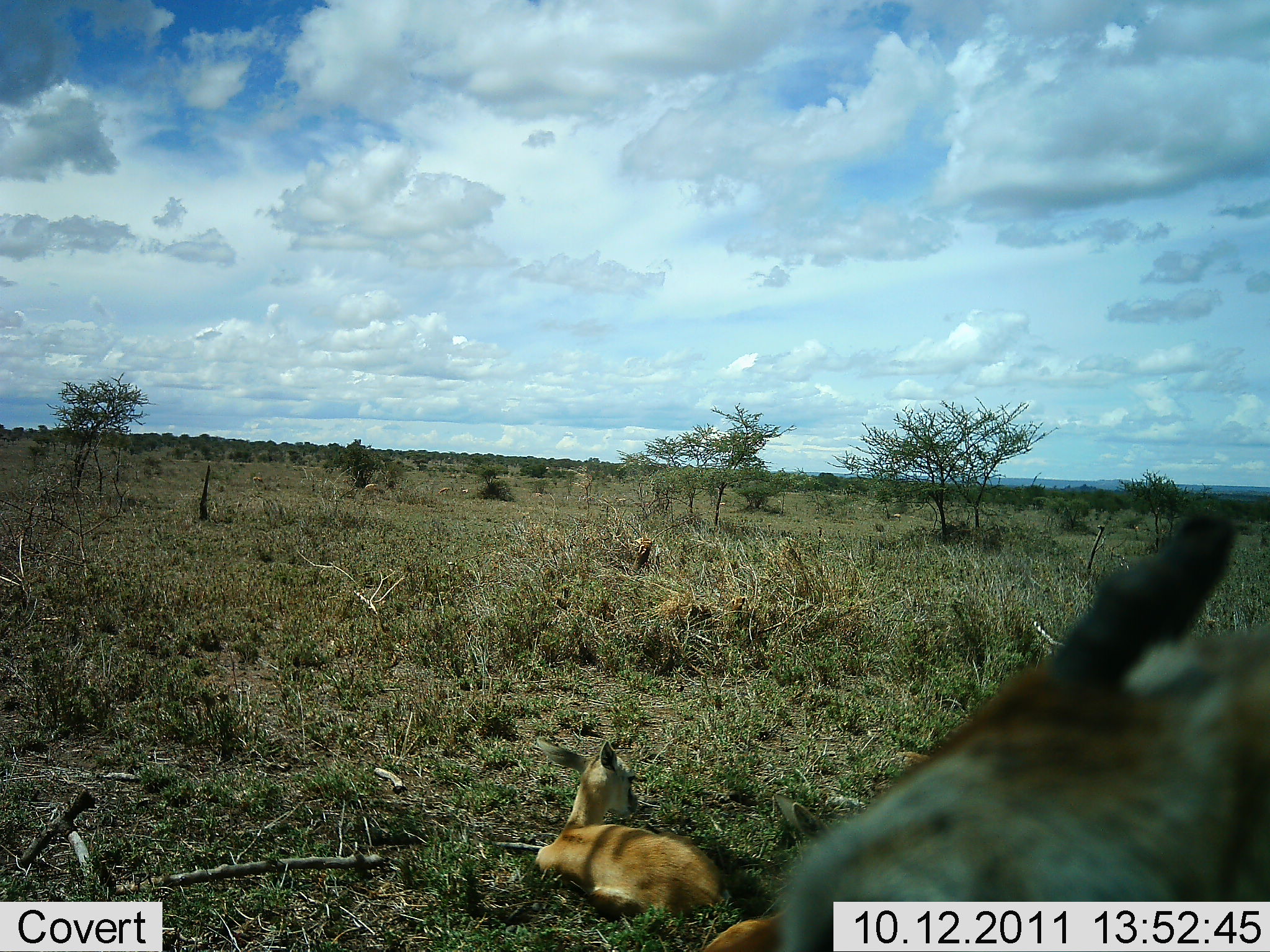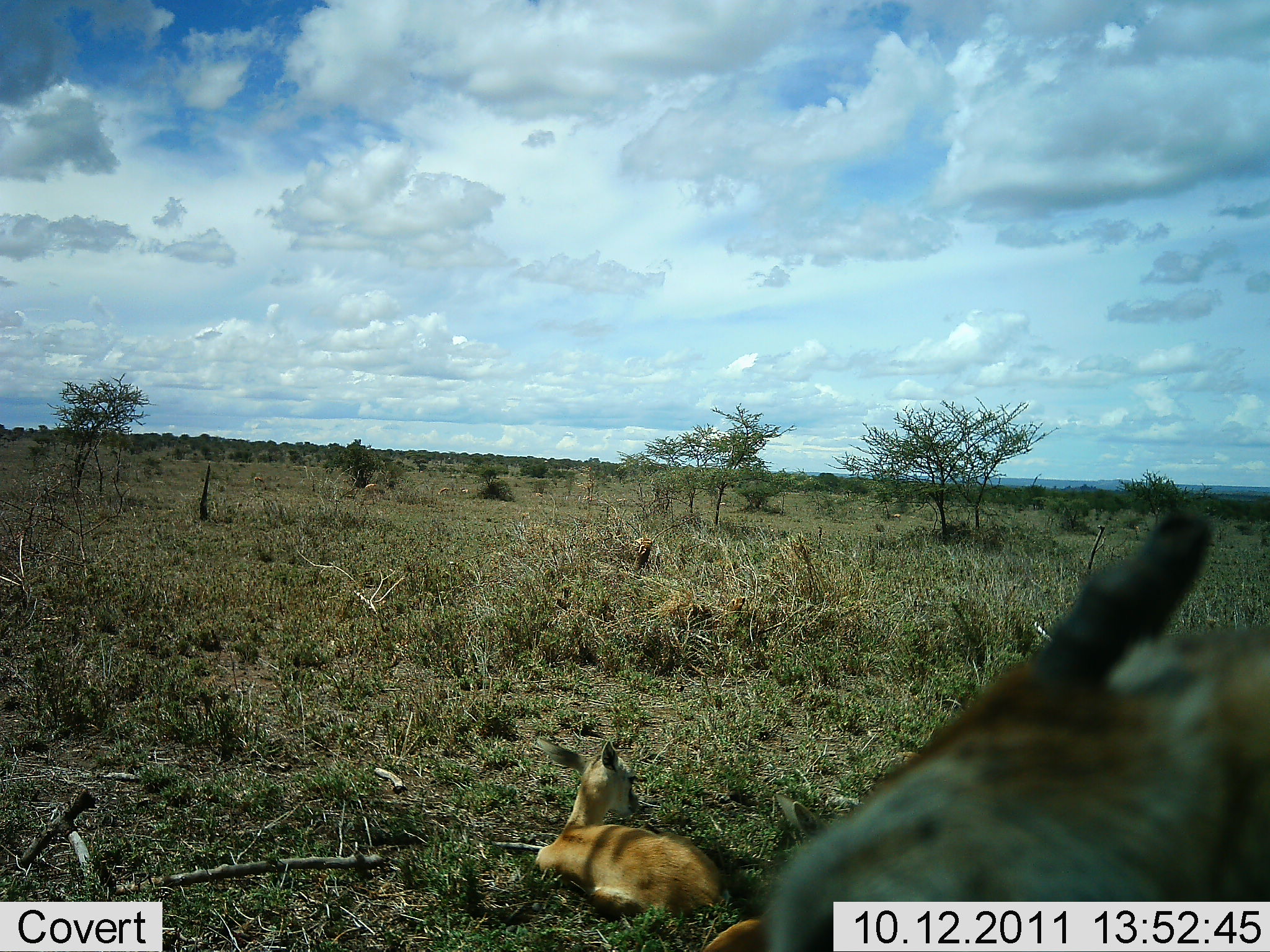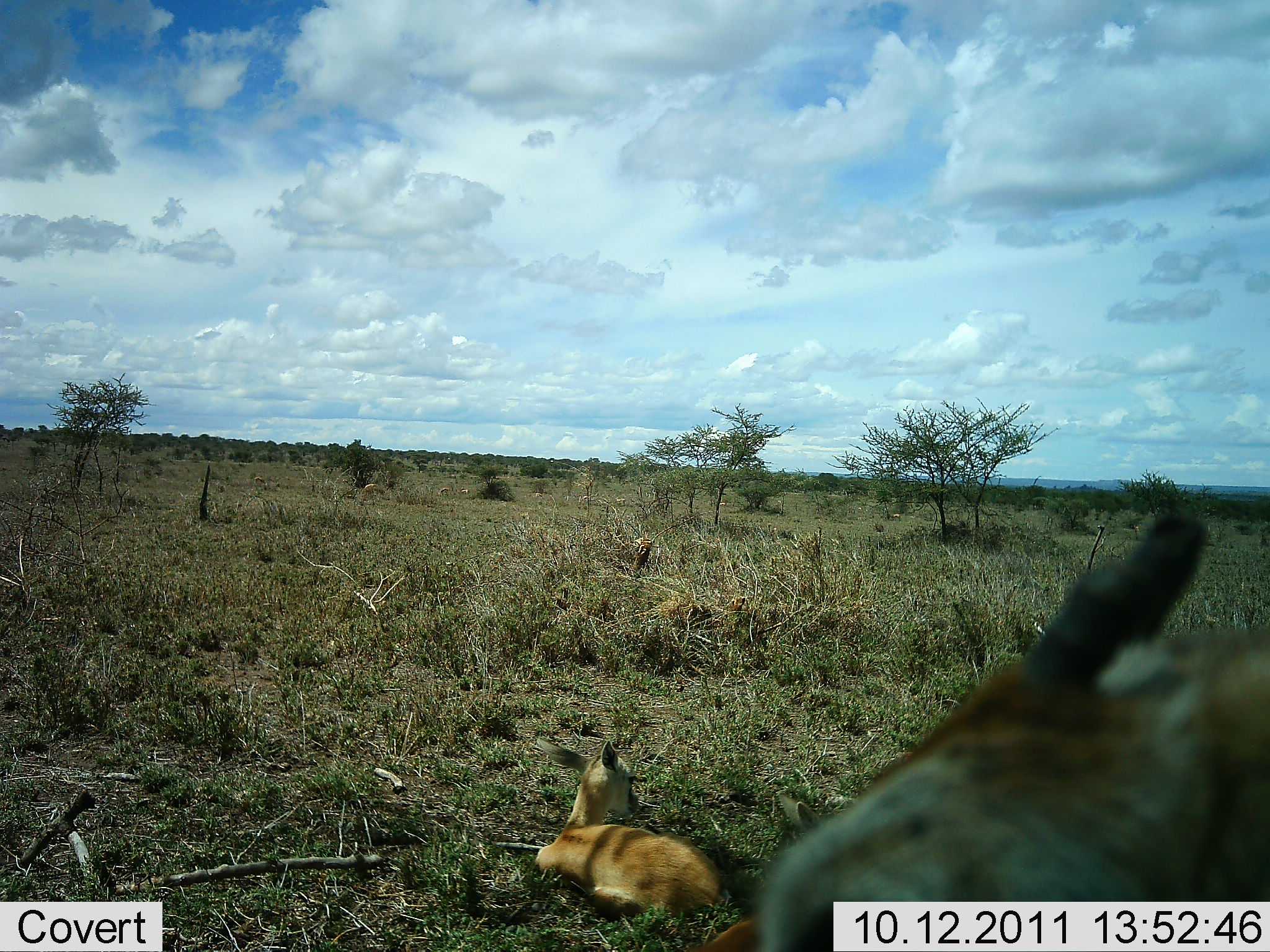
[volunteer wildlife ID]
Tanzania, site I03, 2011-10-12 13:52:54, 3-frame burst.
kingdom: Animalia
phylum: Chordata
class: Mammalia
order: Artiodactyla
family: Bovidae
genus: Eudorcas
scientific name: Eudorcas thomsonii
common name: thomson's gazelle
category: gazellethomsons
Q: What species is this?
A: Gazellethomsons (thomson's gazelle) (Eudorcas thomsonii).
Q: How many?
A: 2.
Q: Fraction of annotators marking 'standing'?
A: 50%.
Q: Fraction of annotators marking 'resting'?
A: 100%.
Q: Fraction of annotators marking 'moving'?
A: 0%.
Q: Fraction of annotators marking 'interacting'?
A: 0%.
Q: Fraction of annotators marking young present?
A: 62%.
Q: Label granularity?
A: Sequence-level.